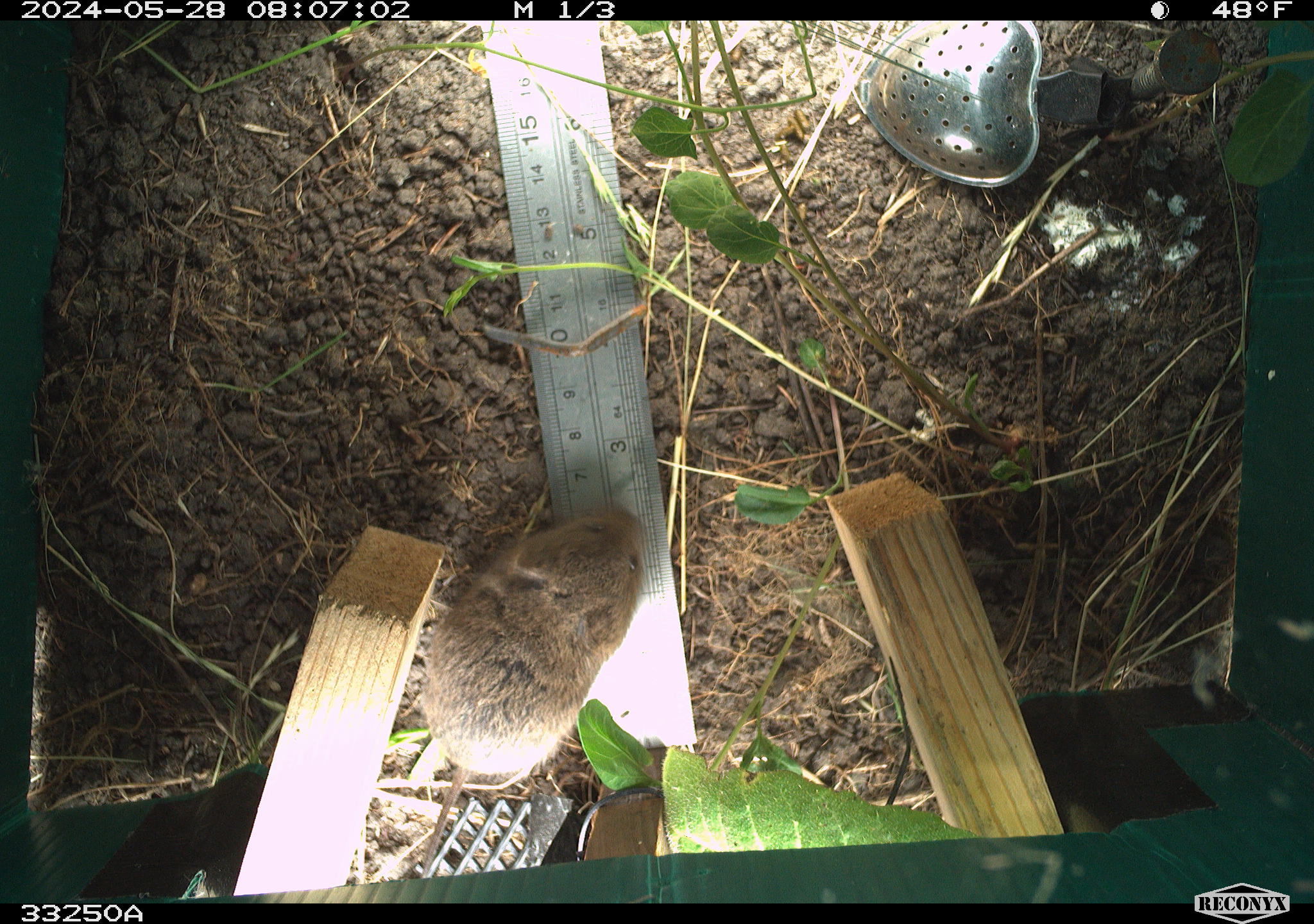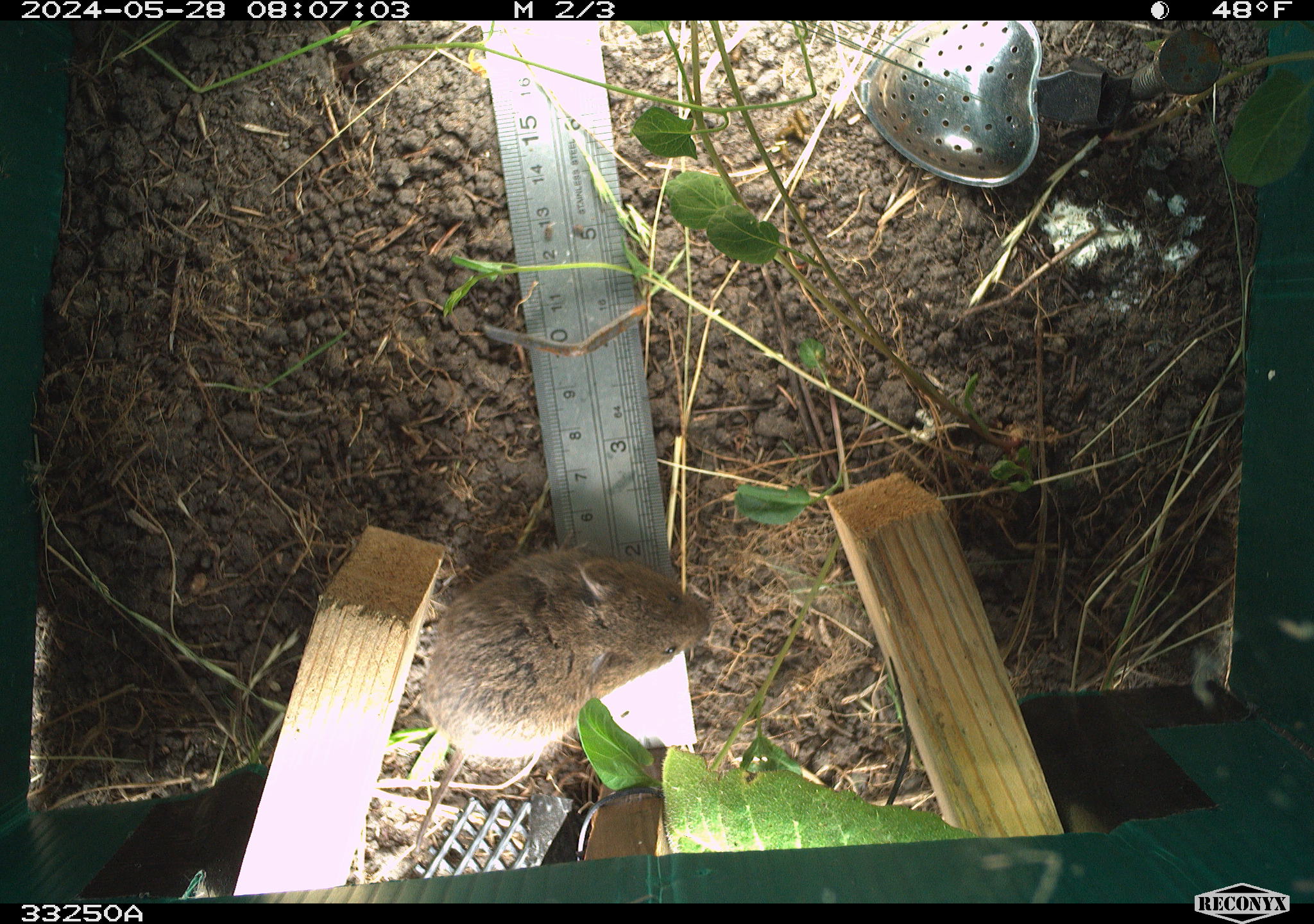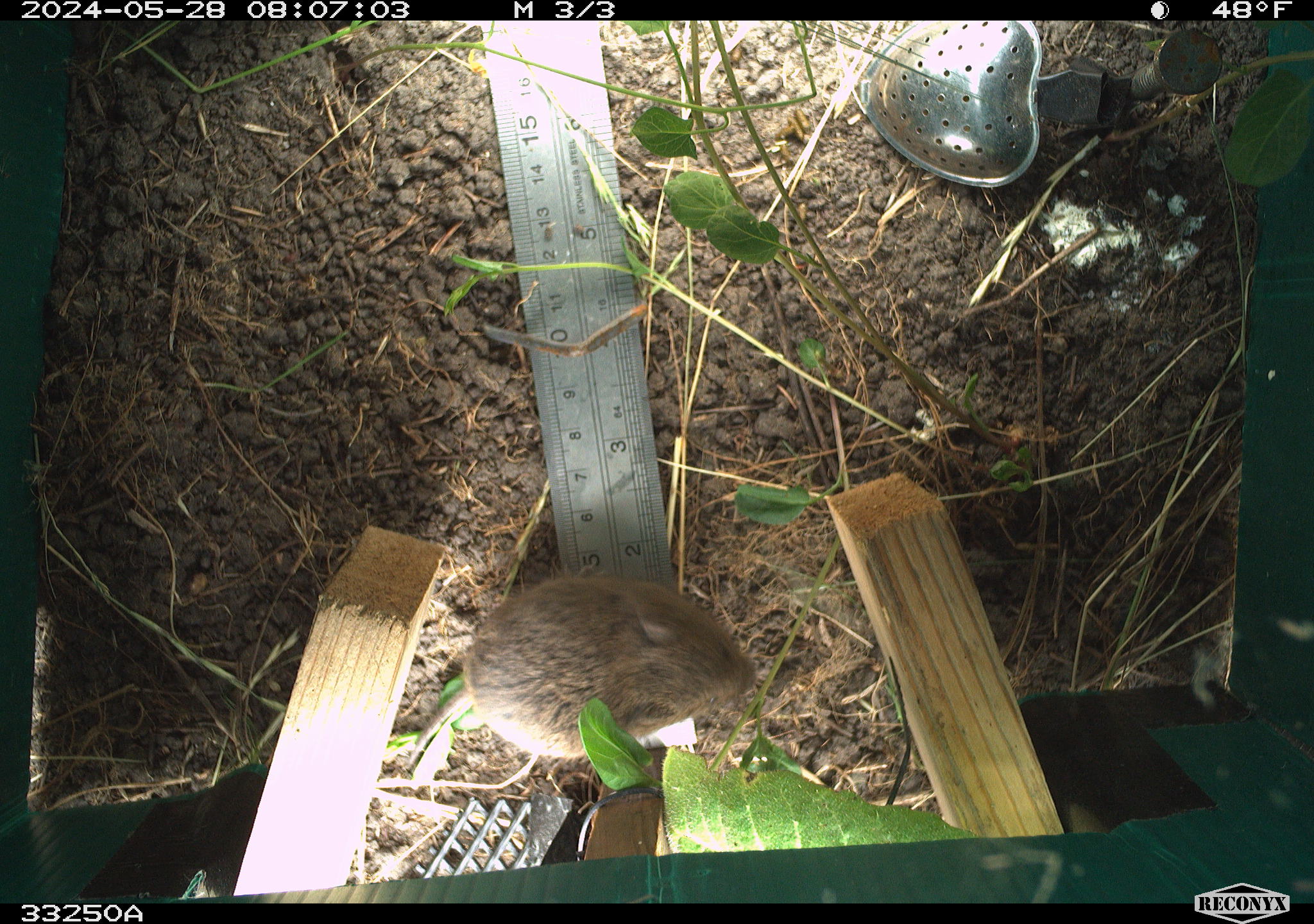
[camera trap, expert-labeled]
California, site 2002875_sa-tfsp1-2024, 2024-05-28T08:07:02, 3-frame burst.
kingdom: Animalia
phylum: Chordata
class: Mammalia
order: Rodentia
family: Cricetidae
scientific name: Arvicolinae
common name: voles, lemmings, and muskrats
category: arvicolinae subfamily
Arvicolinae subfamily (voles, lemmings, and muskrats) (Arvicolinae).